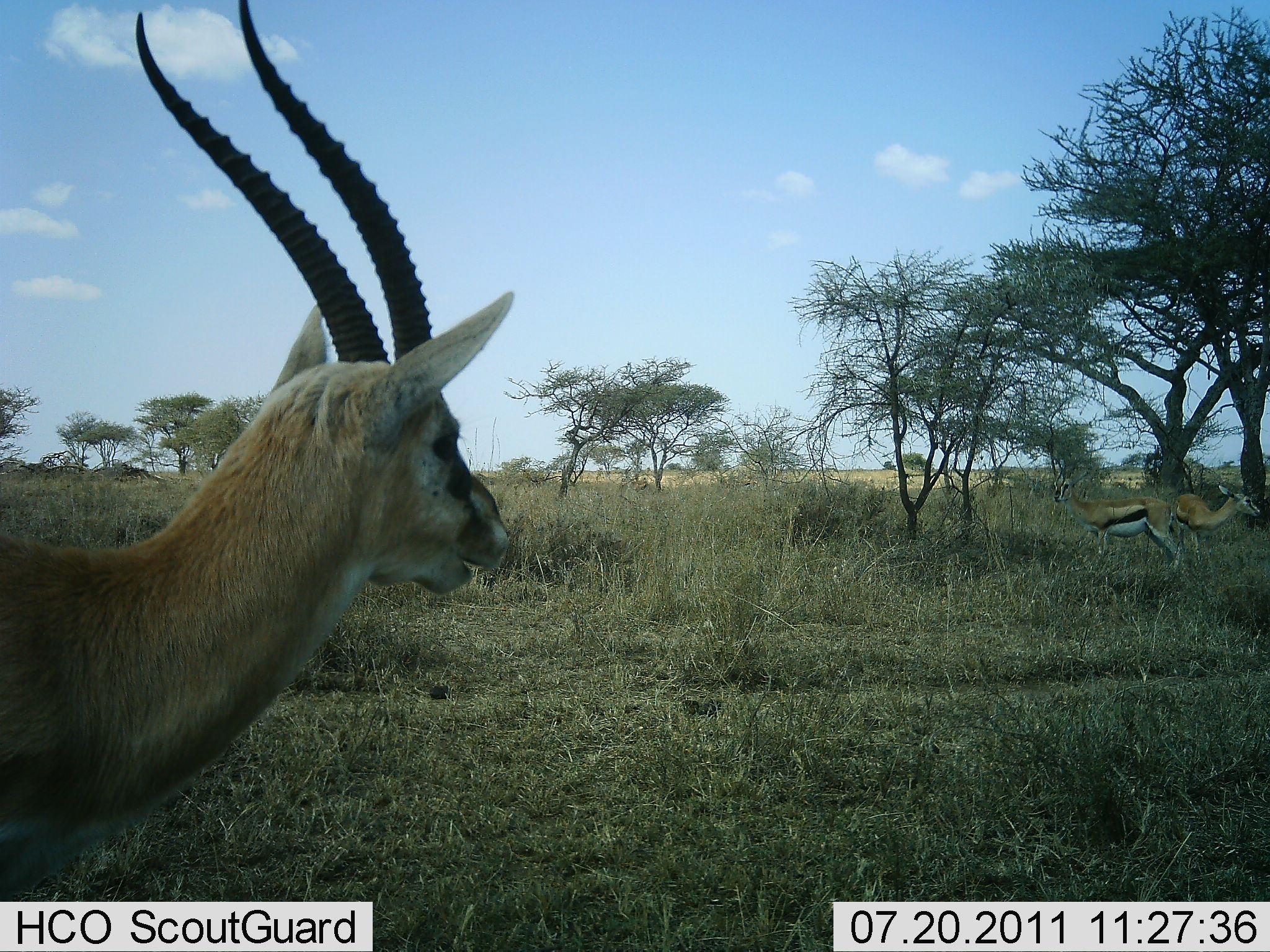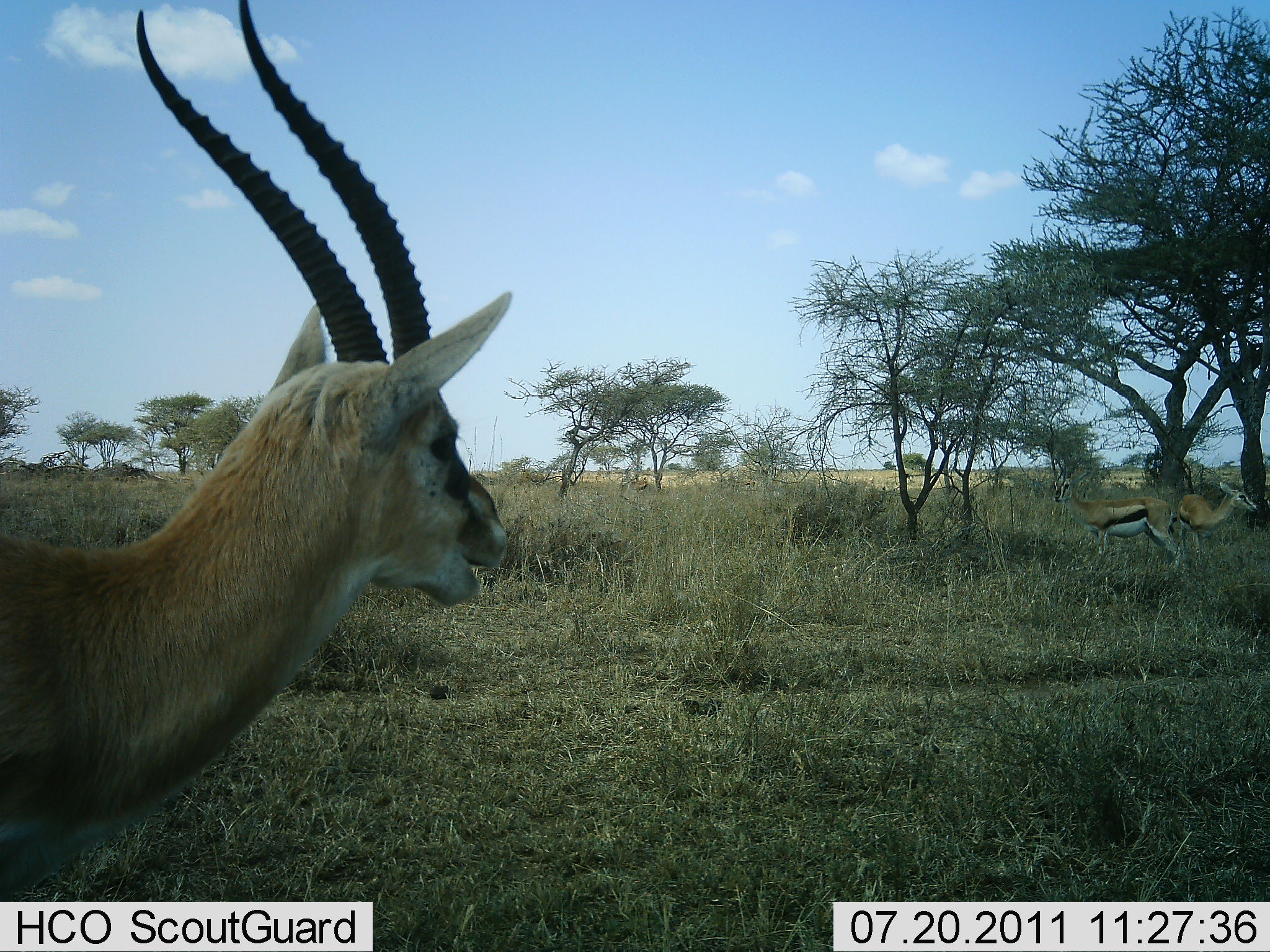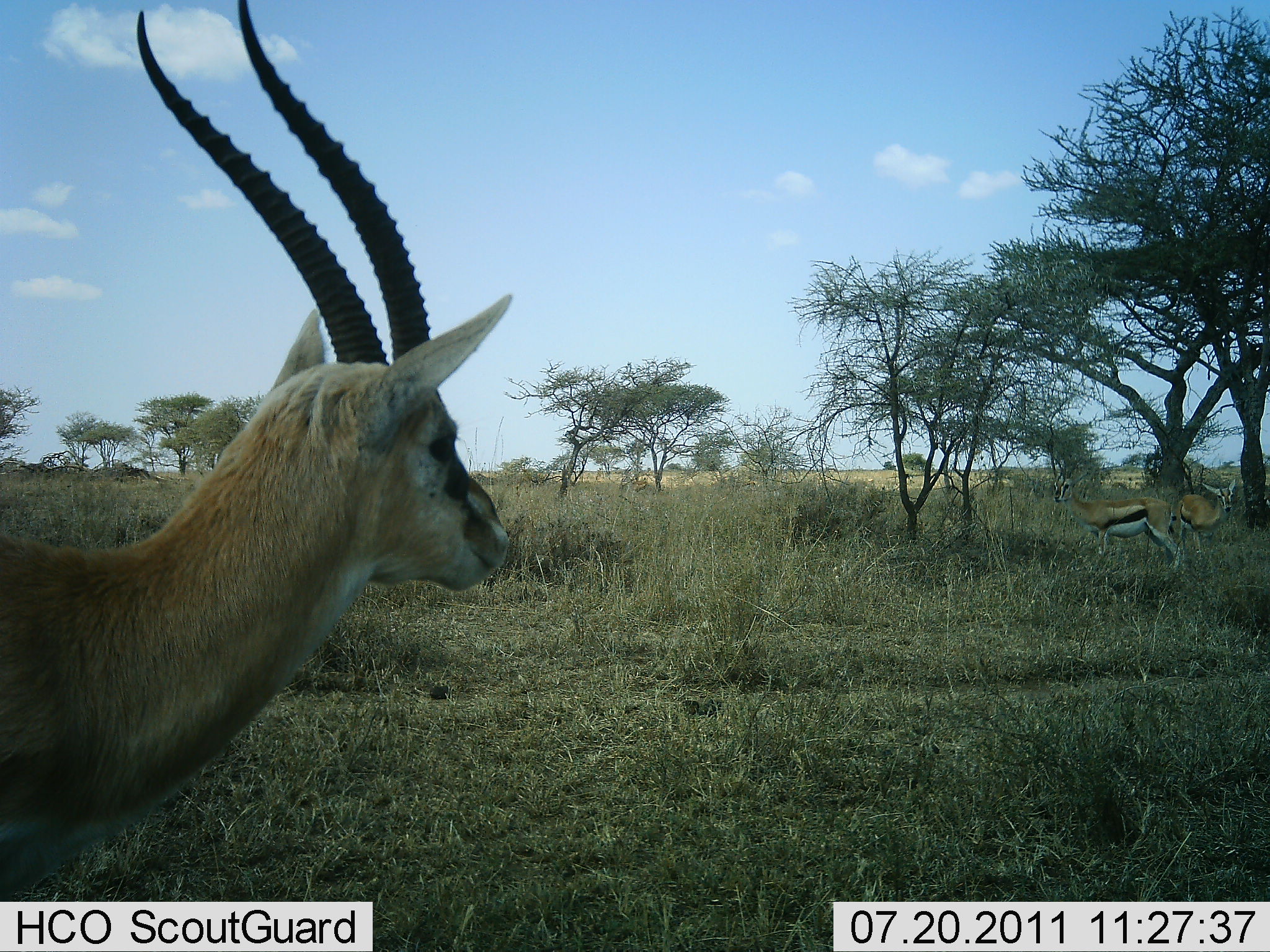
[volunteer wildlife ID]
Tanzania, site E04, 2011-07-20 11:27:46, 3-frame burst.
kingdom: Animalia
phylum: Chordata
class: Mammalia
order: Artiodactyla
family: Bovidae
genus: Eudorcas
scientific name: Eudorcas thomsonii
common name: thomson's gazelle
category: gazellethomsons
Gazellethomsons (thomson's gazelle) (Eudorcas thomsonii), count 3. Behavior (volunteer vote fractions): standing 75%, resting 0%, moving 8%, interacting 8%. Young present (vote fraction): 0%. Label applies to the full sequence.